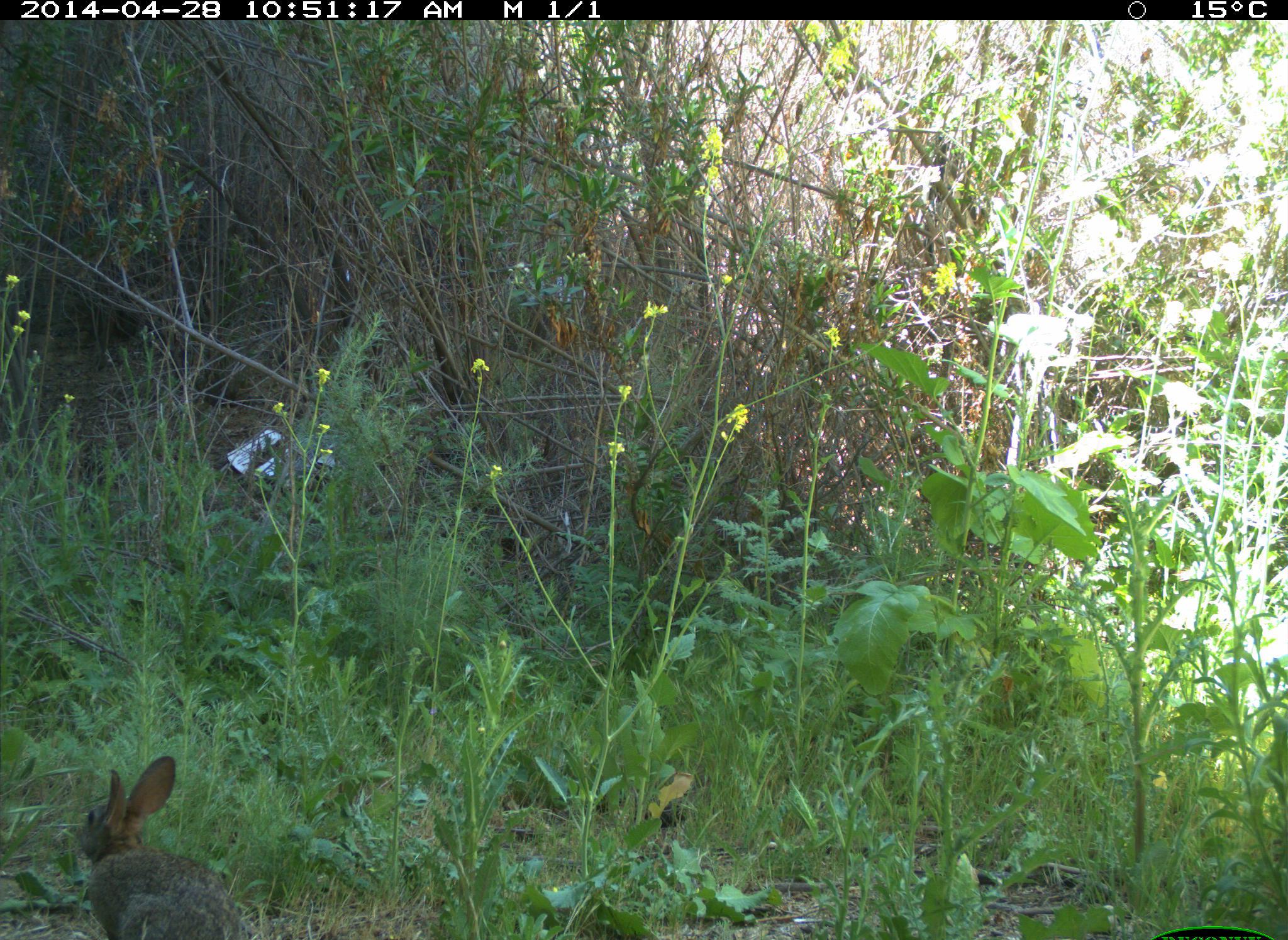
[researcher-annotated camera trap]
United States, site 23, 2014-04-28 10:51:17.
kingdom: Animalia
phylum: Chordata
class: Mammalia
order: Lagomorpha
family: Leporidae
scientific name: Leporidae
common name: rabbits and hares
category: rabbit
Rabbit (rabbits and hares) (Leporidae).